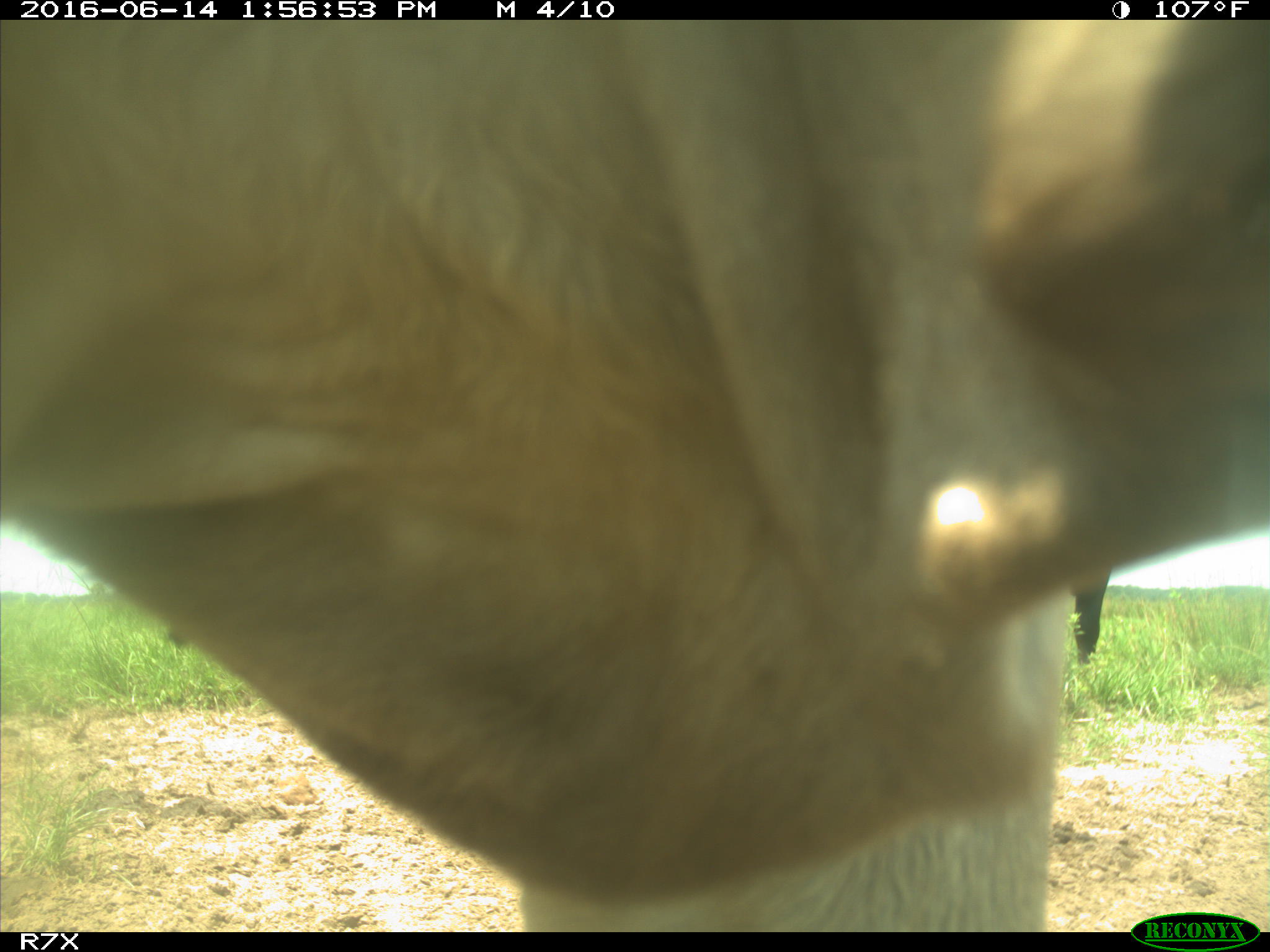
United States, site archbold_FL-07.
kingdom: Animalia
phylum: Chordata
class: Mammalia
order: Artiodactyla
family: Bovidae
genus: Bos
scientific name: Bos taurus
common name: domestic cow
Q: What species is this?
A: Bos taurus (domestic cow).